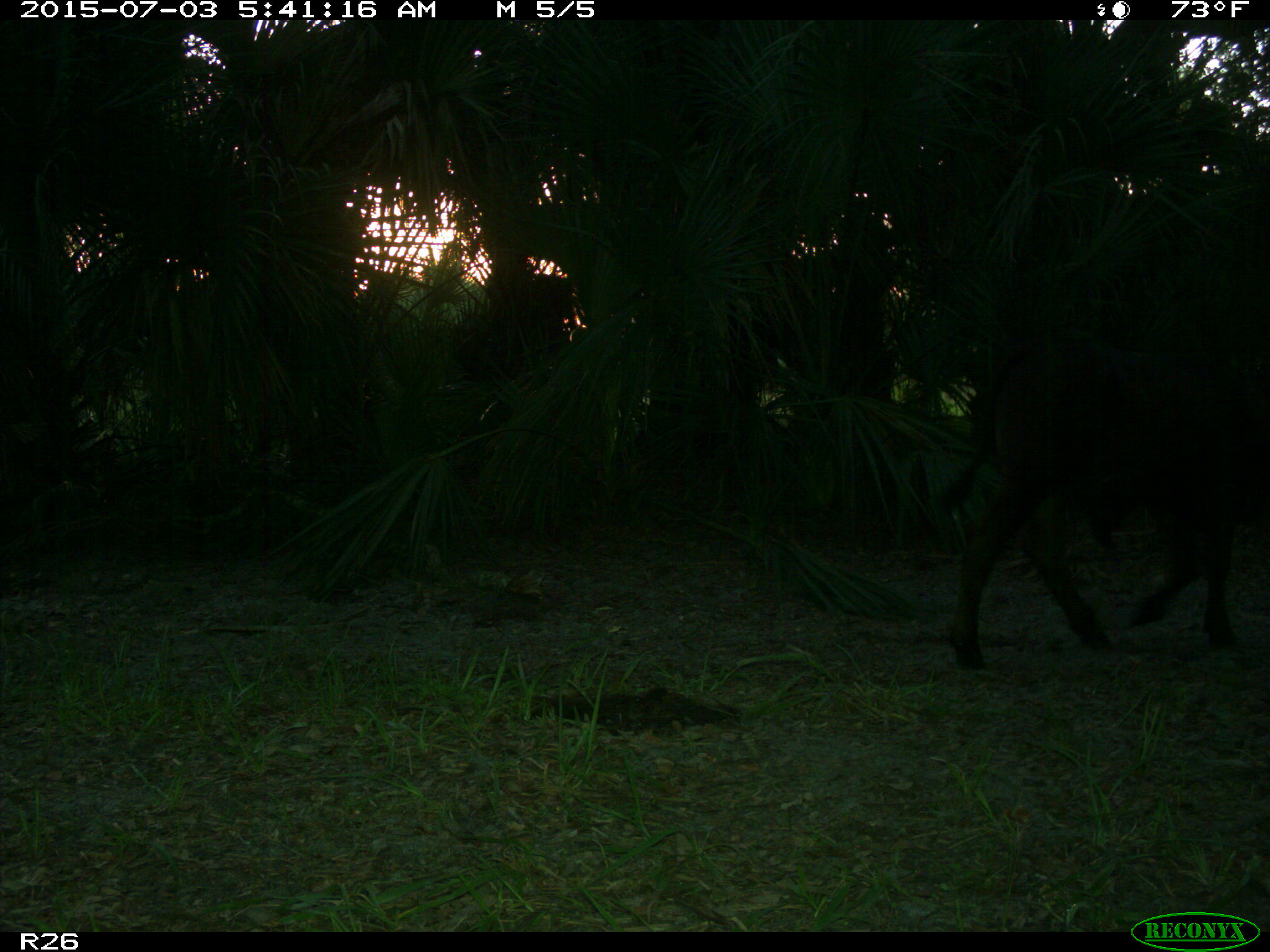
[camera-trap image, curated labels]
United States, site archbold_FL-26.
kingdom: Animalia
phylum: Chordata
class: Mammalia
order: Artiodactyla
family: Bovidae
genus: Bos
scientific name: Bos taurus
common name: domestic cow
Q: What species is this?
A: Bos taurus (domestic cow).